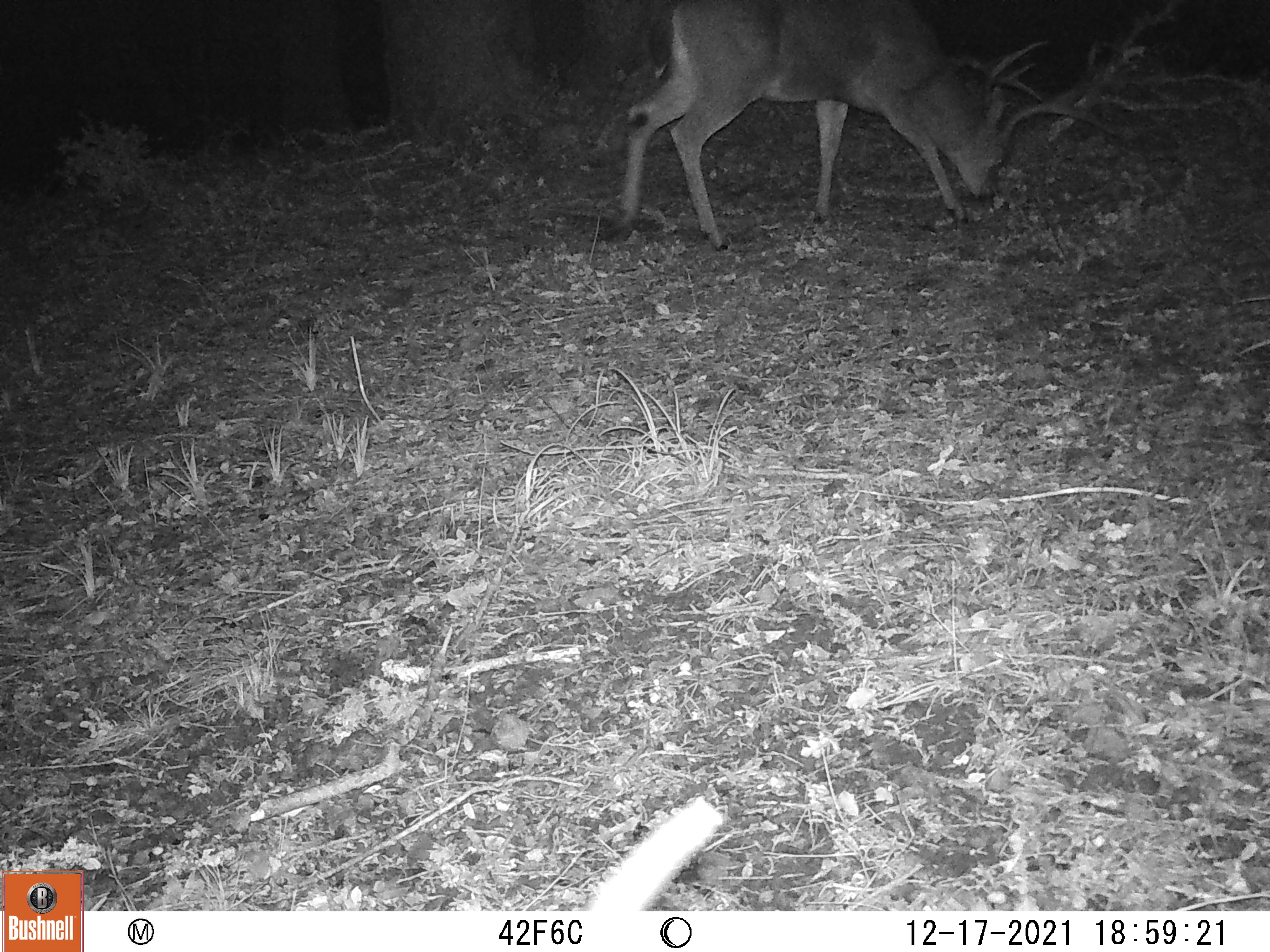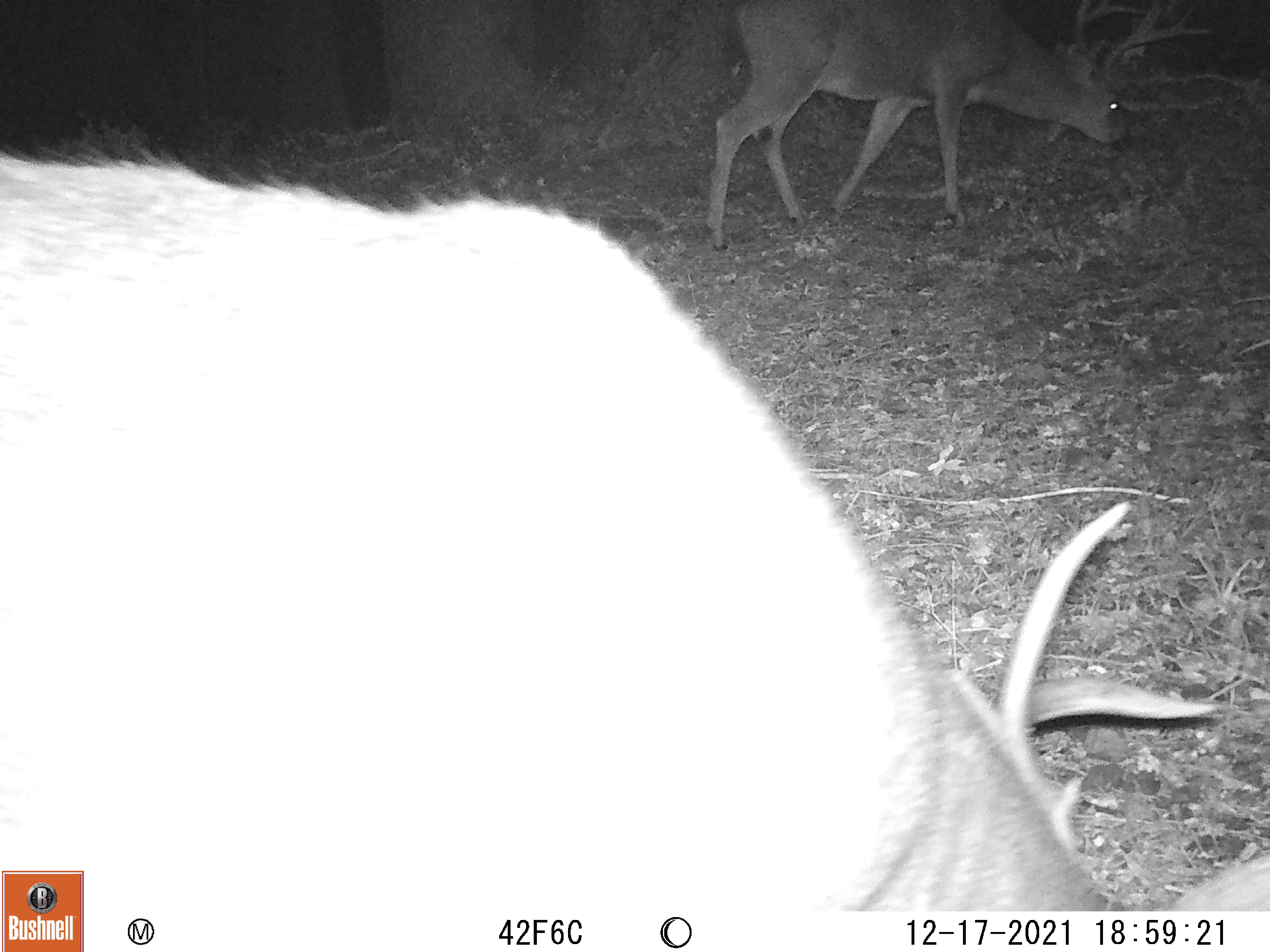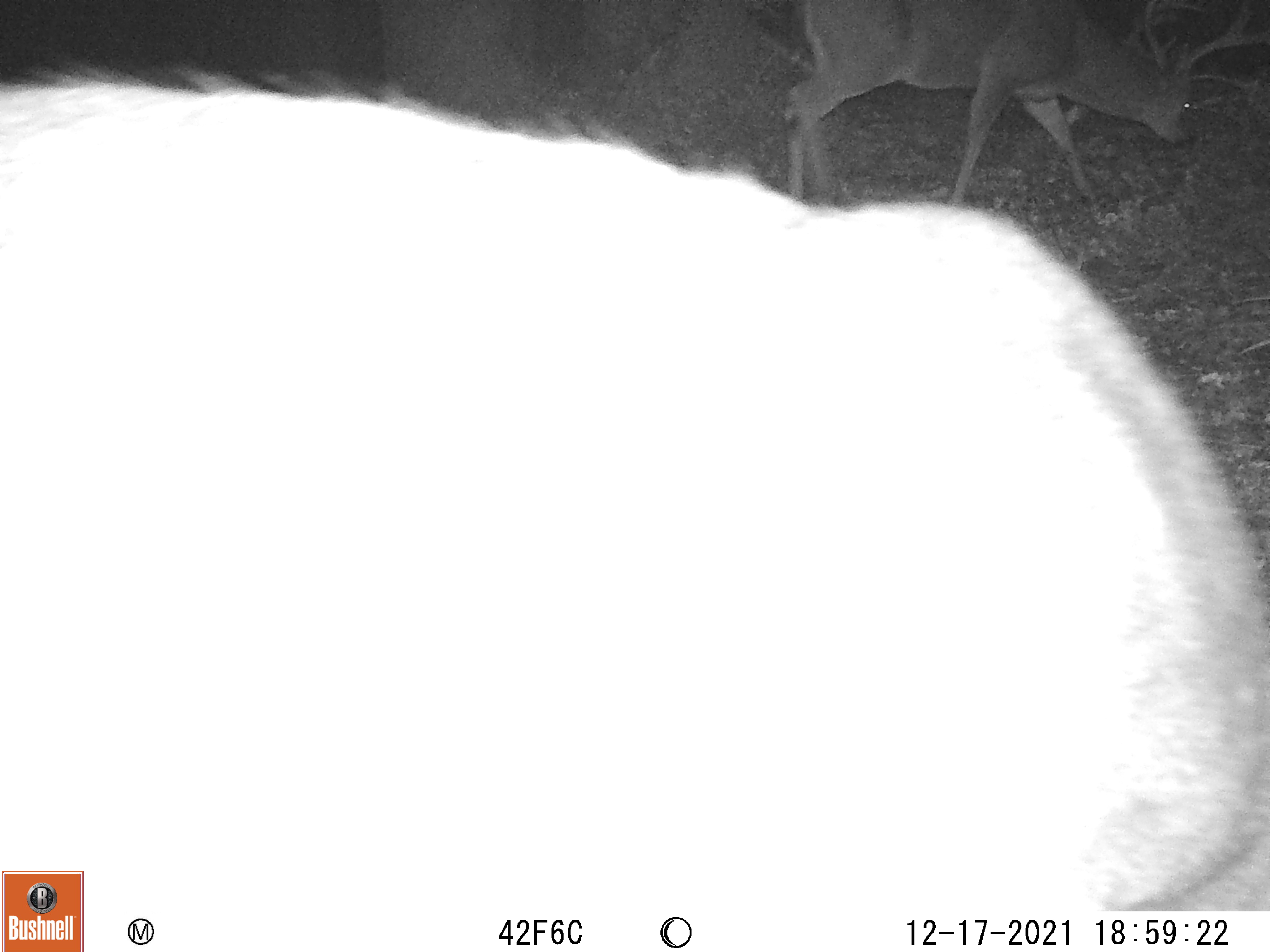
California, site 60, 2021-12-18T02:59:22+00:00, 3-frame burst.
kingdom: Animalia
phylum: Chordata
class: Mammalia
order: Artiodactyla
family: Cervidae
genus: Odocoileus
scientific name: Odocoileus hemionus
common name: mule deer